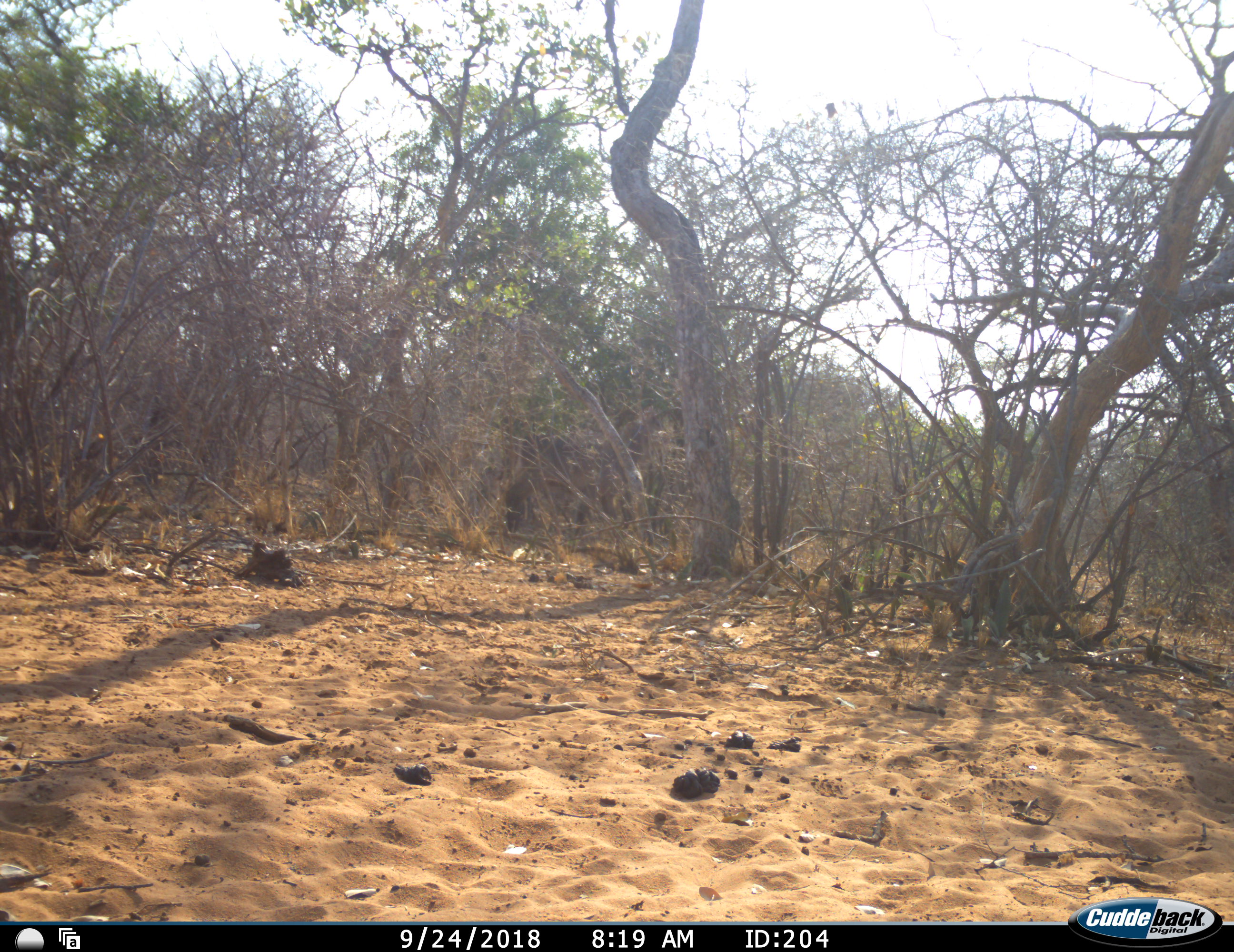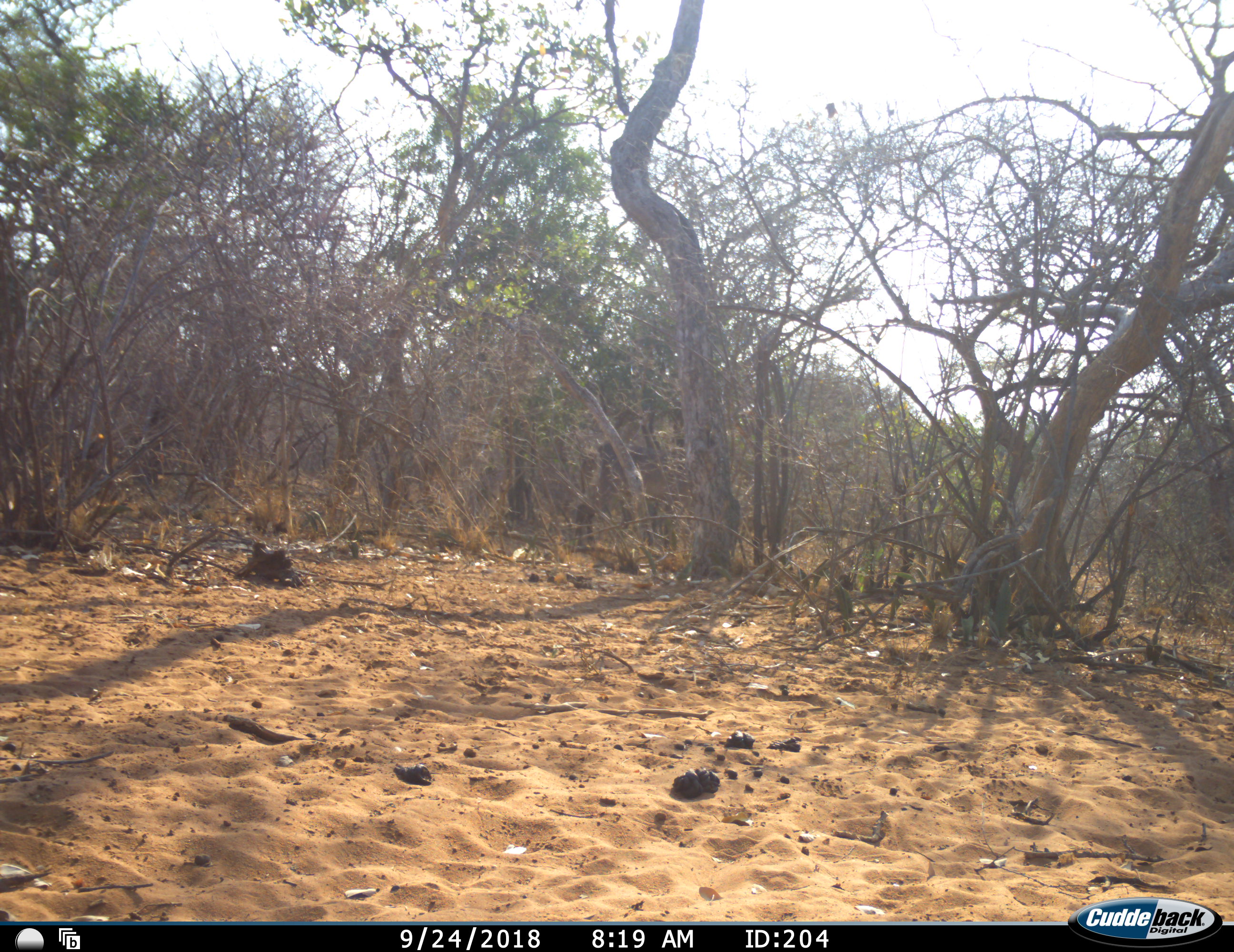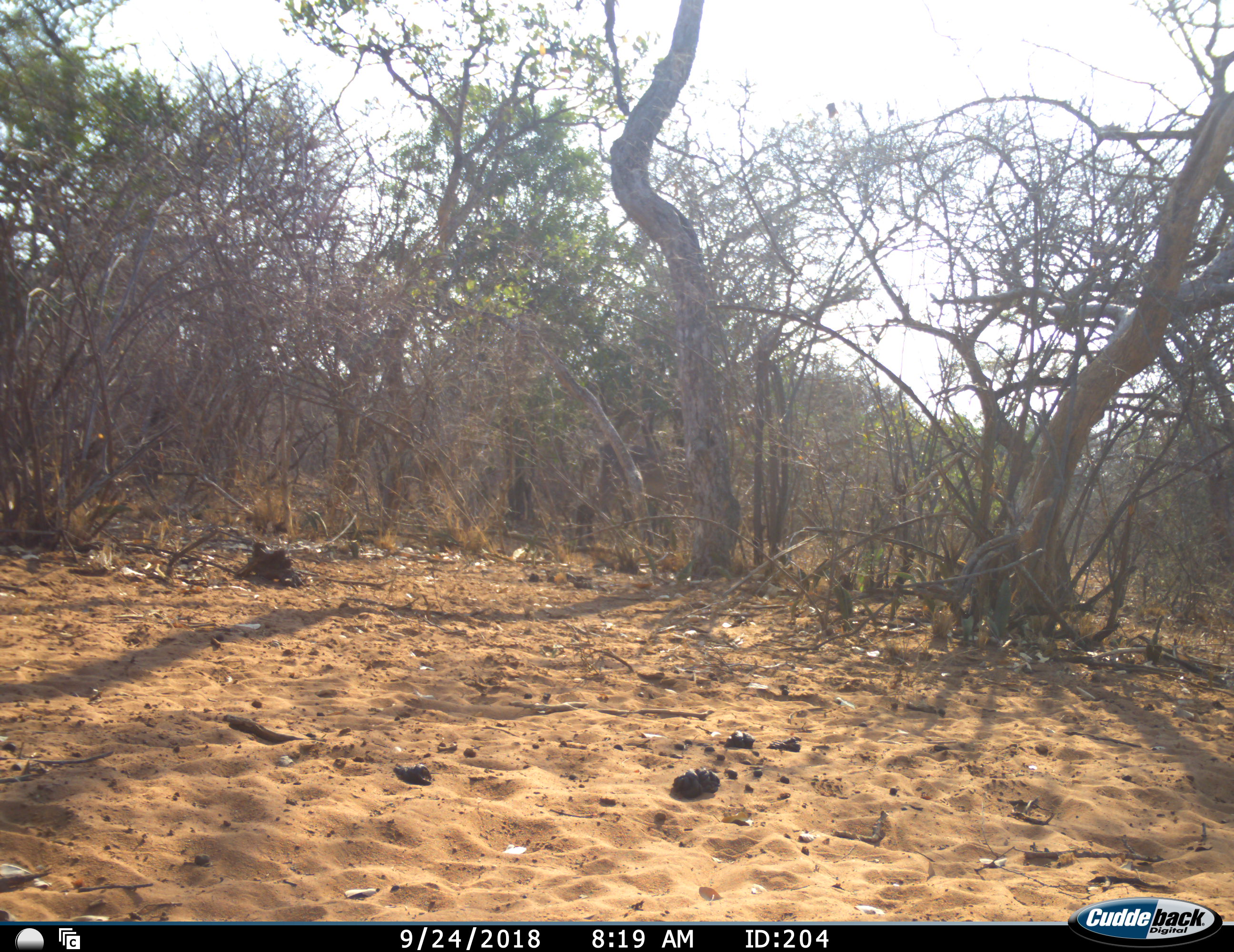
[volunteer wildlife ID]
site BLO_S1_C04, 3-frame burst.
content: unidentified animal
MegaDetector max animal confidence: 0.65